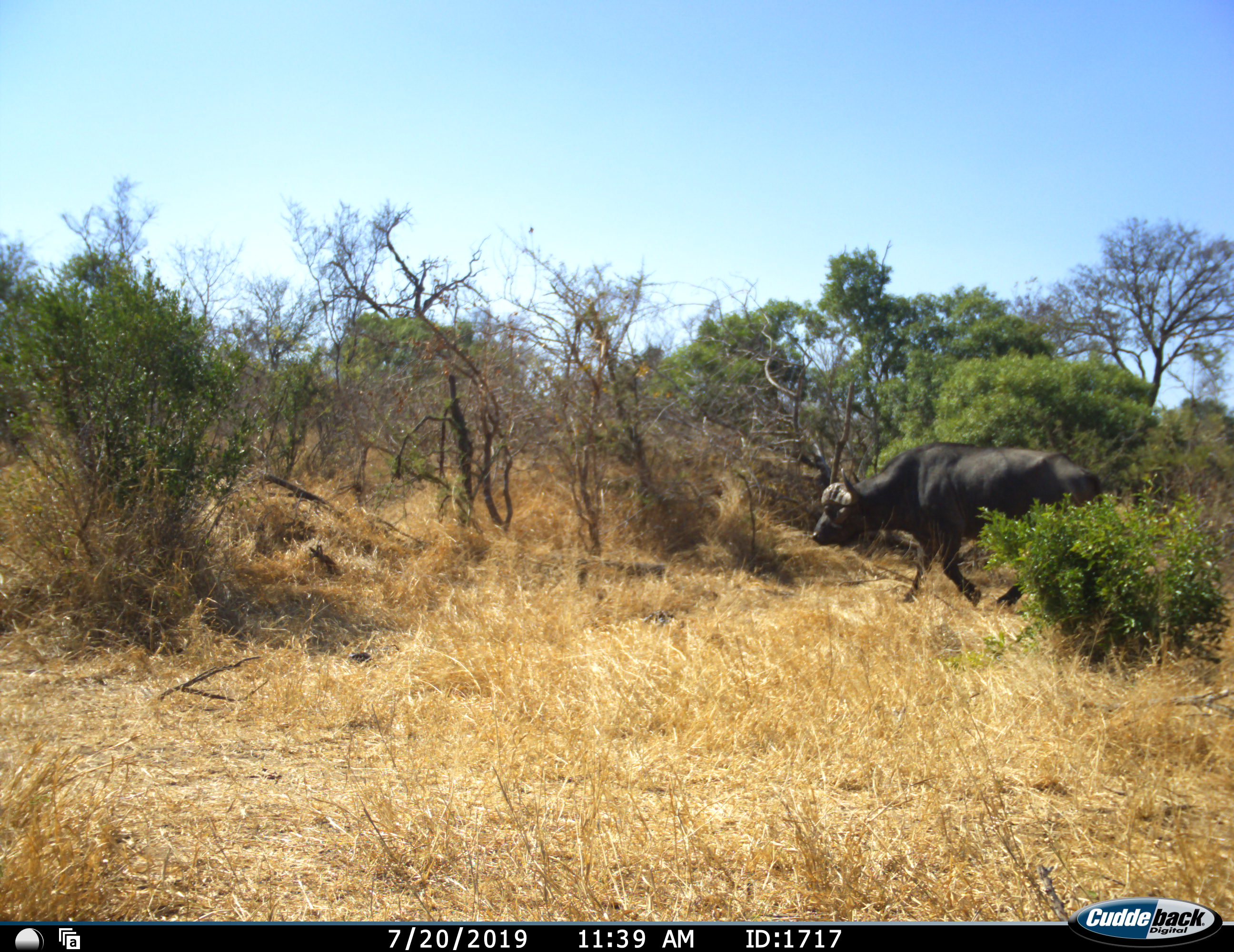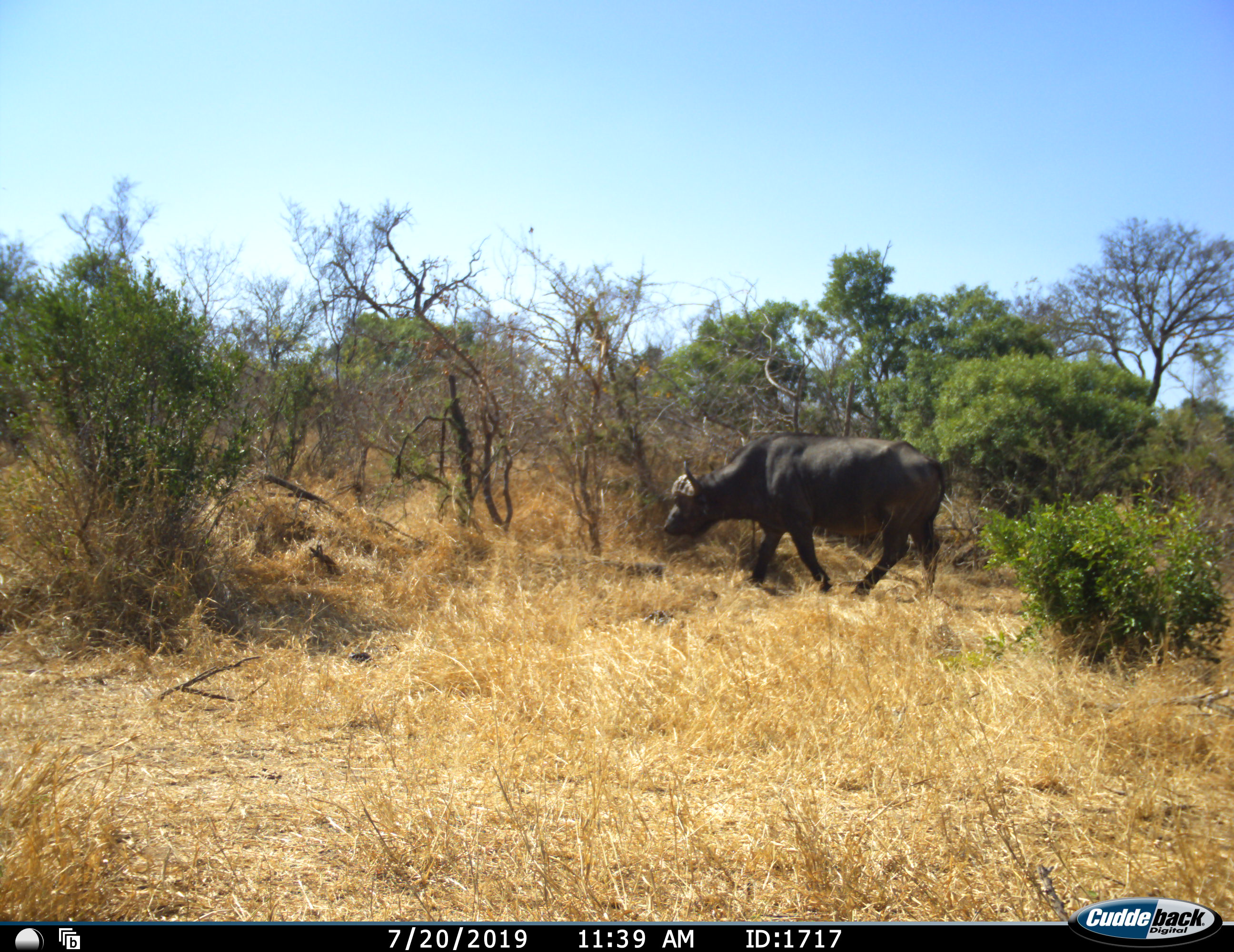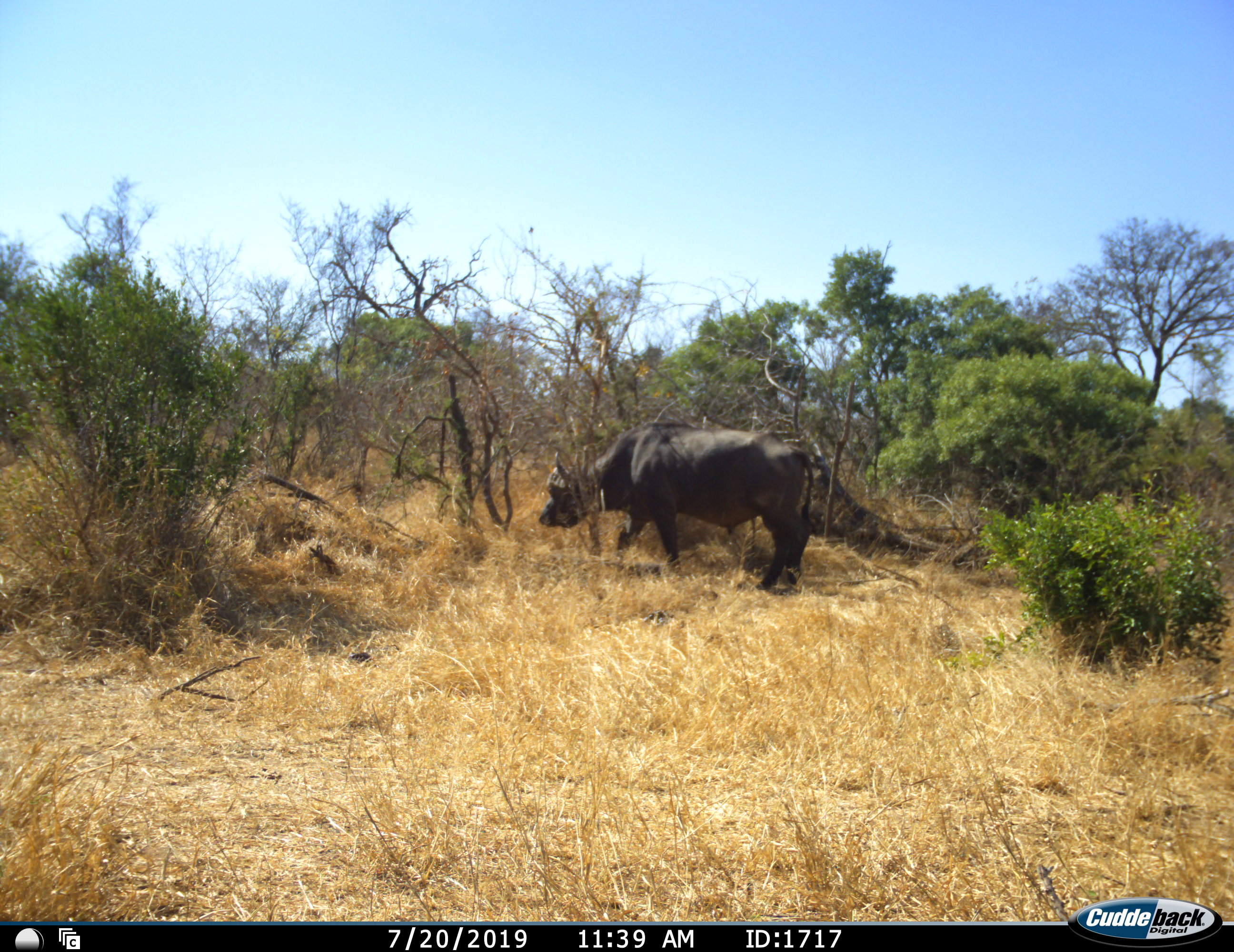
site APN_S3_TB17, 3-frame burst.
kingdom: Animalia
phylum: Chordata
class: Mammalia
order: Artiodactyla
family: Bovidae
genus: Syncerus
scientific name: Syncerus caffer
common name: african buffalo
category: buffalo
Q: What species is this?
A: Buffalo (african buffalo) (Syncerus caffer).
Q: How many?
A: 1.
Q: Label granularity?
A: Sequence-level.